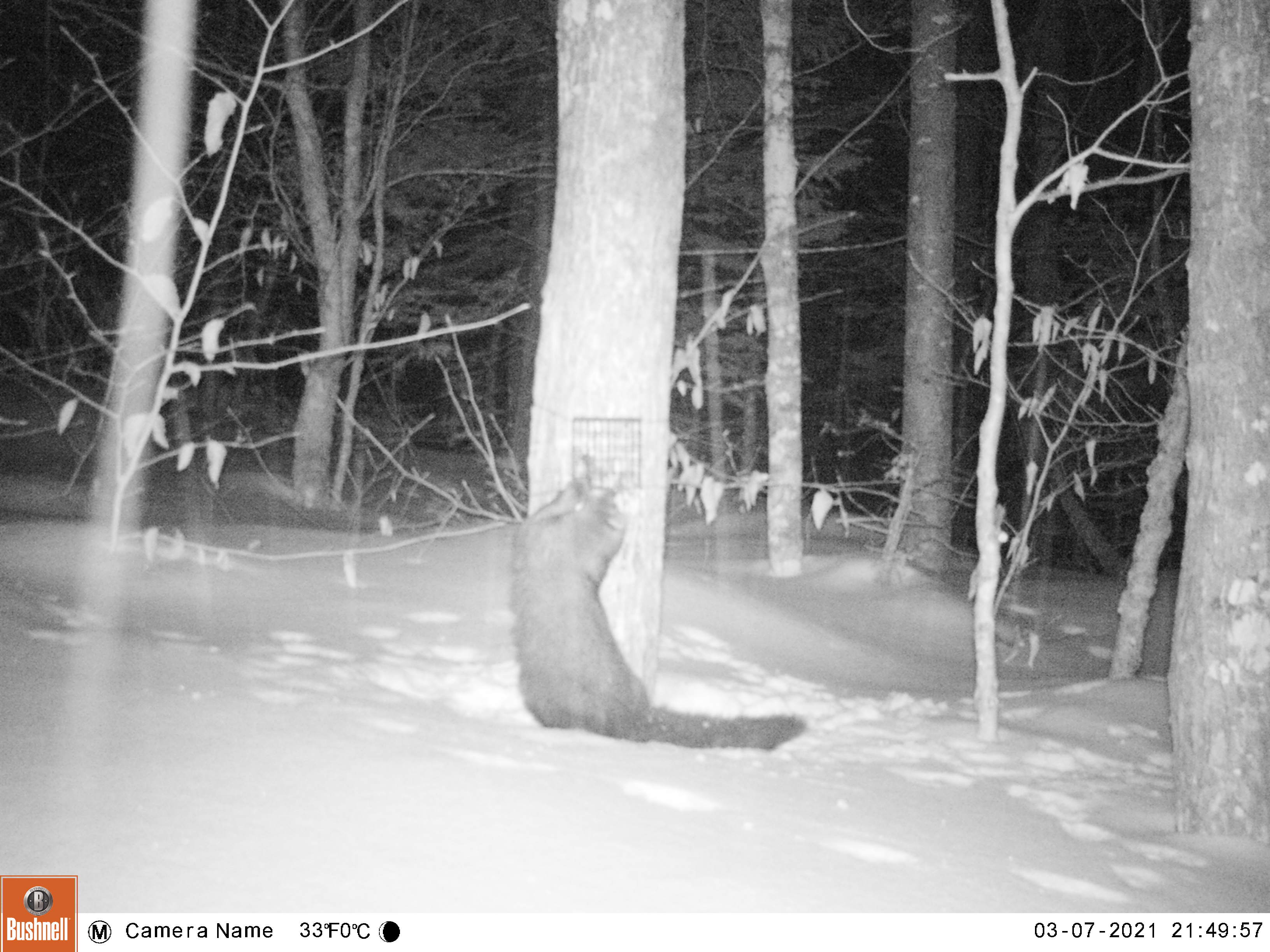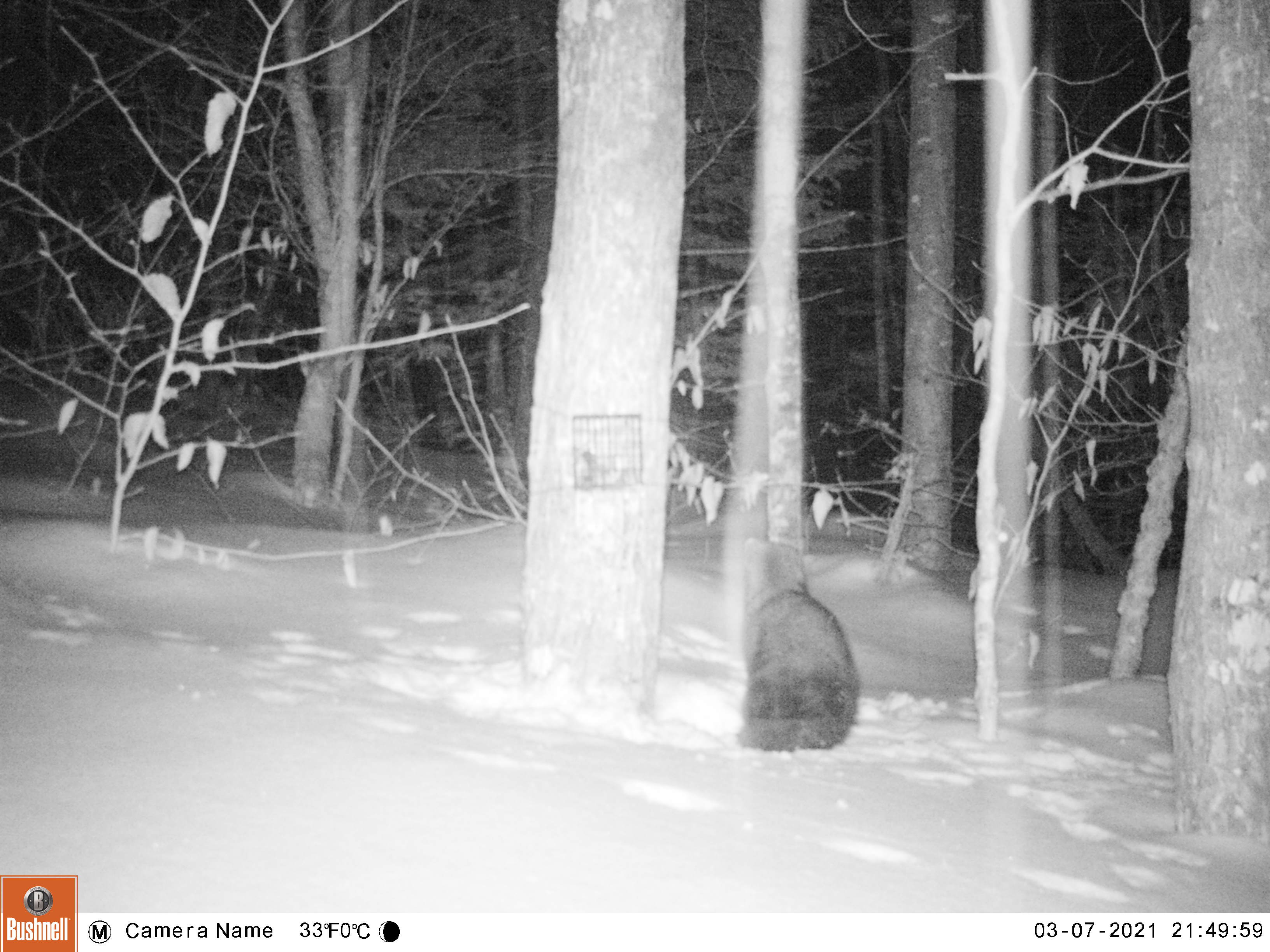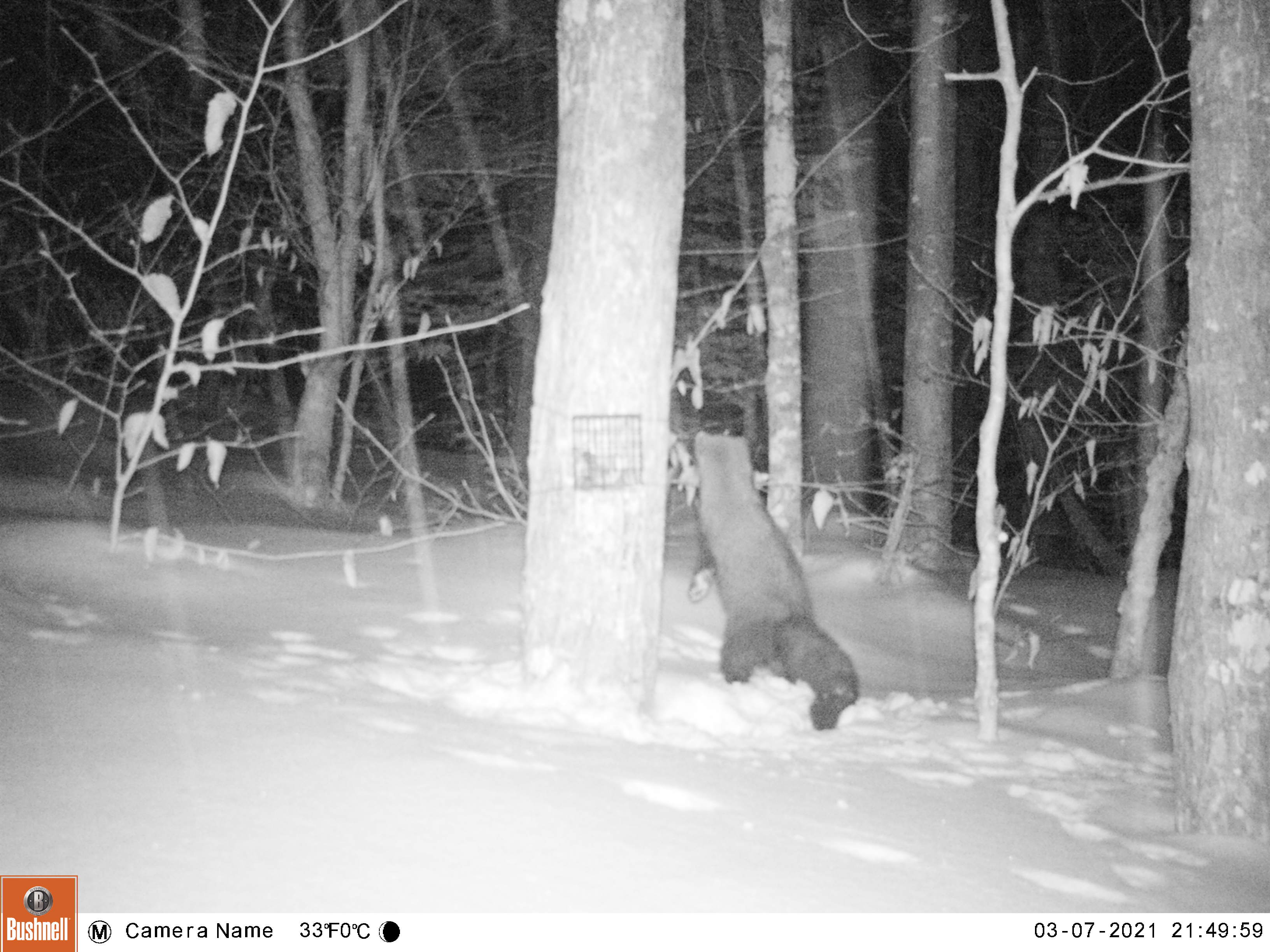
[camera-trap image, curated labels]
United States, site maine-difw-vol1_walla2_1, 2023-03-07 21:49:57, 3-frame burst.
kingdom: Animalia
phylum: Chordata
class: Mammalia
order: Carnivora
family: Mustelidae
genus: Pekania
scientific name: Pekania pennanti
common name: fisher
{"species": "fisher (Pekania pennanti)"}